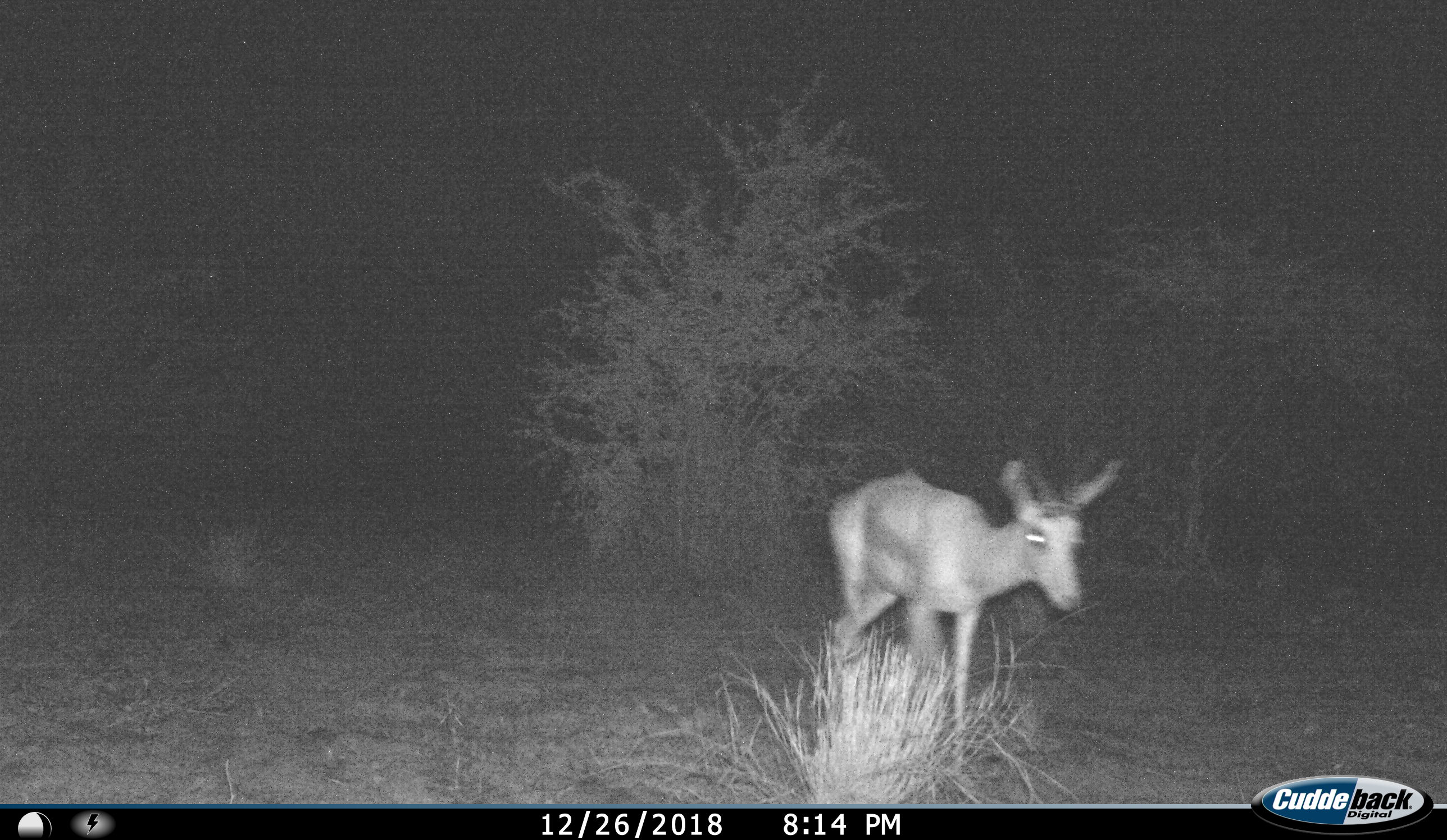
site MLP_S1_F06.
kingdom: Animalia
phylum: Chordata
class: Mammalia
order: Artiodactyla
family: Bovidae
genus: Antidorcas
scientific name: Antidorcas marsupialis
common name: springbok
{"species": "springbok (Antidorcas marsupialis)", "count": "1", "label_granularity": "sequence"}